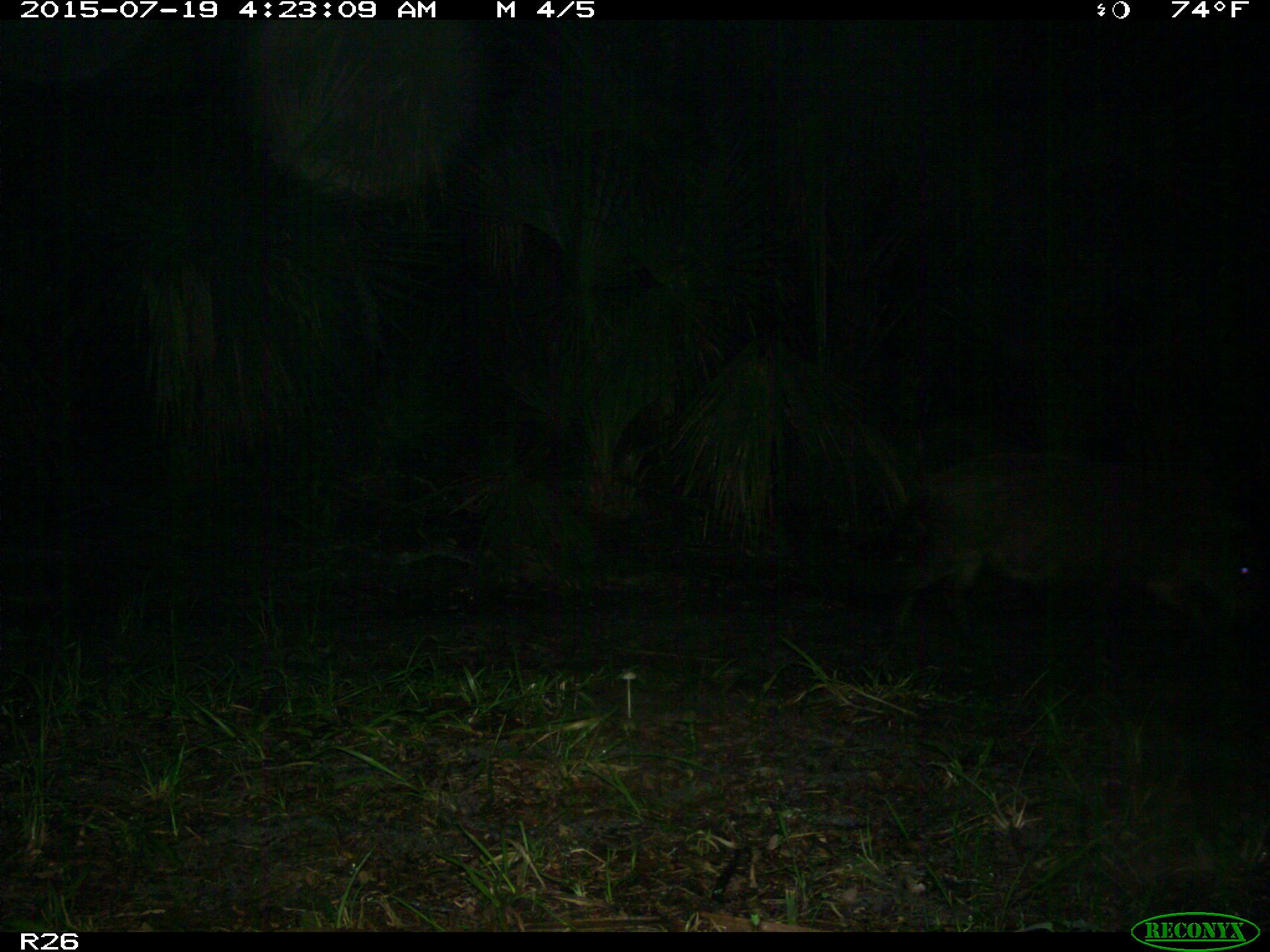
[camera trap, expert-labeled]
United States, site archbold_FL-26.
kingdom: Animalia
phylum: Chordata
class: Mammalia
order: Artiodactyla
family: Suidae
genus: Sus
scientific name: Sus scrofa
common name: wild boar